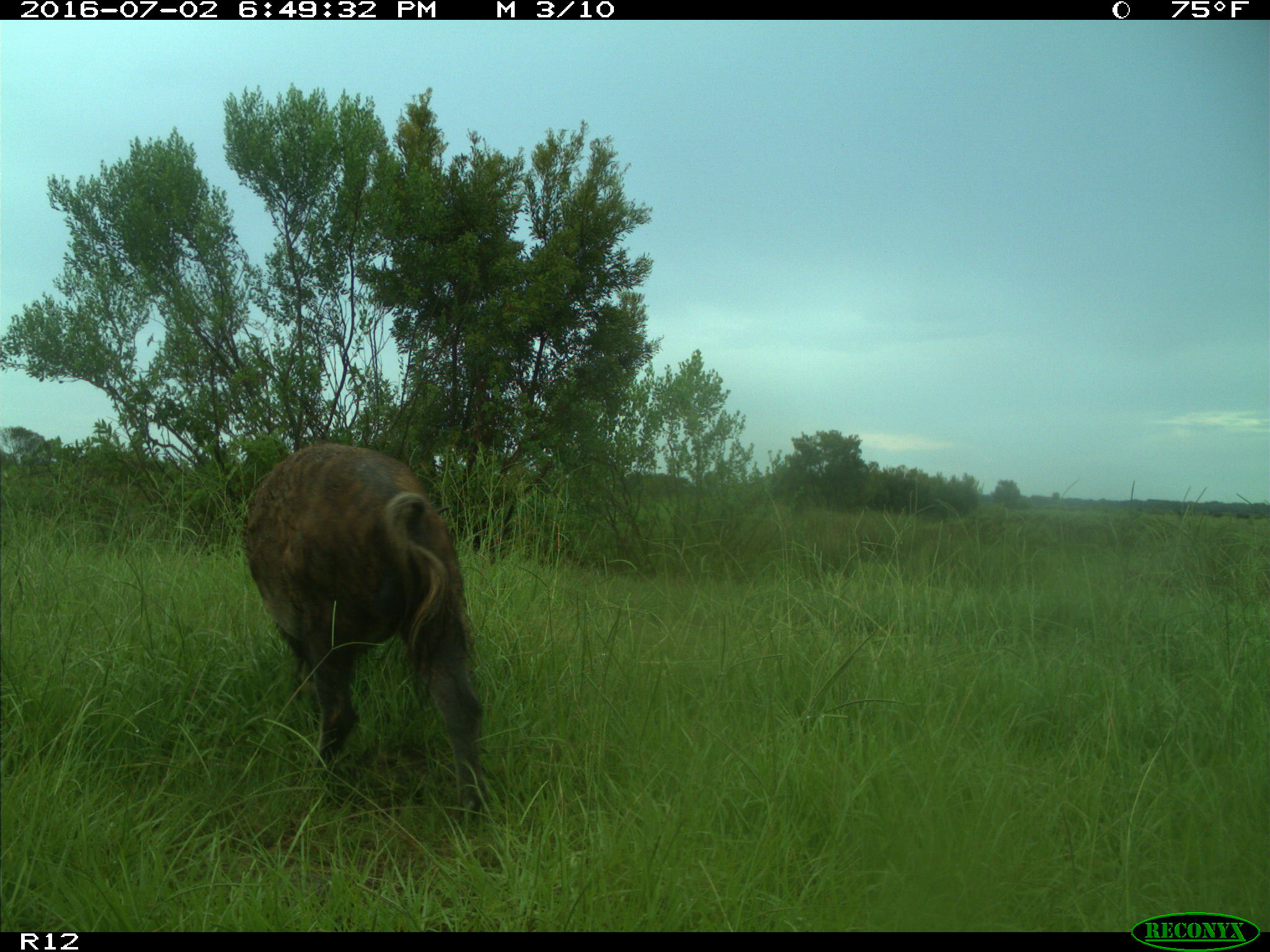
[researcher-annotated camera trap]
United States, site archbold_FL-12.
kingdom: Animalia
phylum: Chordata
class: Mammalia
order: Artiodactyla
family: Suidae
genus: Sus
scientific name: Sus scrofa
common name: wild boar